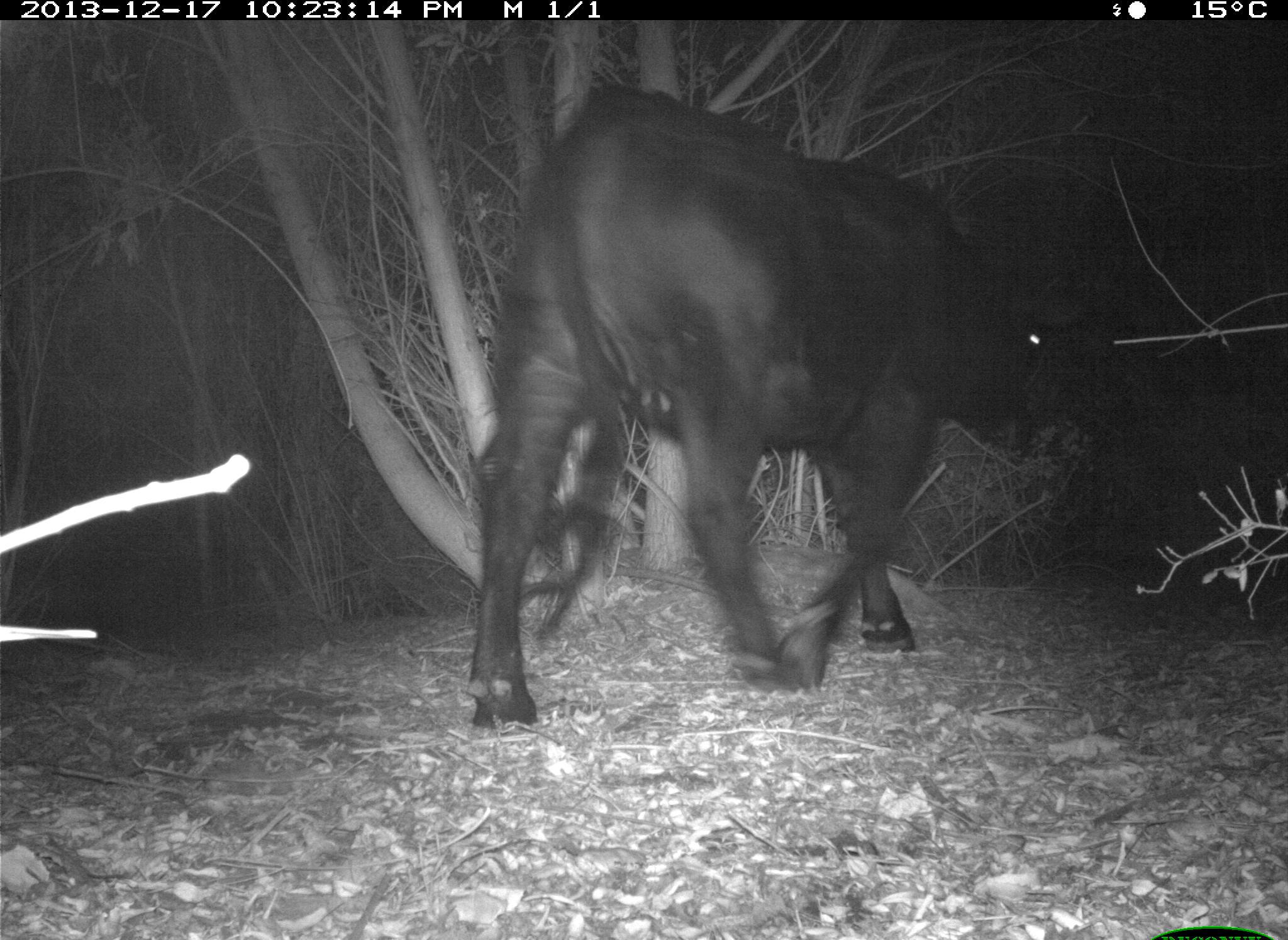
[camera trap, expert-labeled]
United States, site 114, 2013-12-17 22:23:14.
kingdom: Animalia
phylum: Chordata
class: Mammalia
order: Artiodactyla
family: Bovidae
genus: Bos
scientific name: Bos taurus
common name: cow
Cow (Bos taurus).